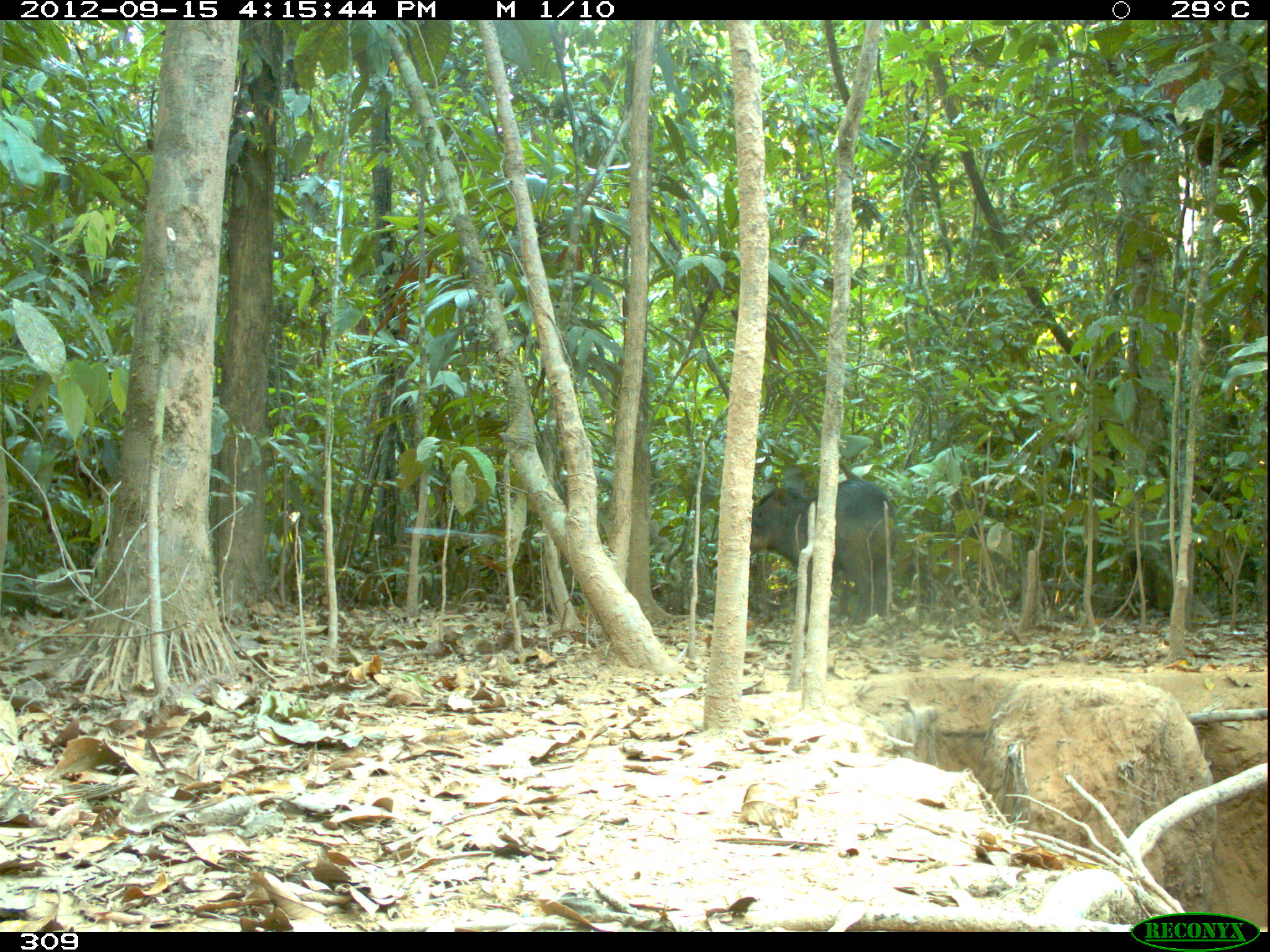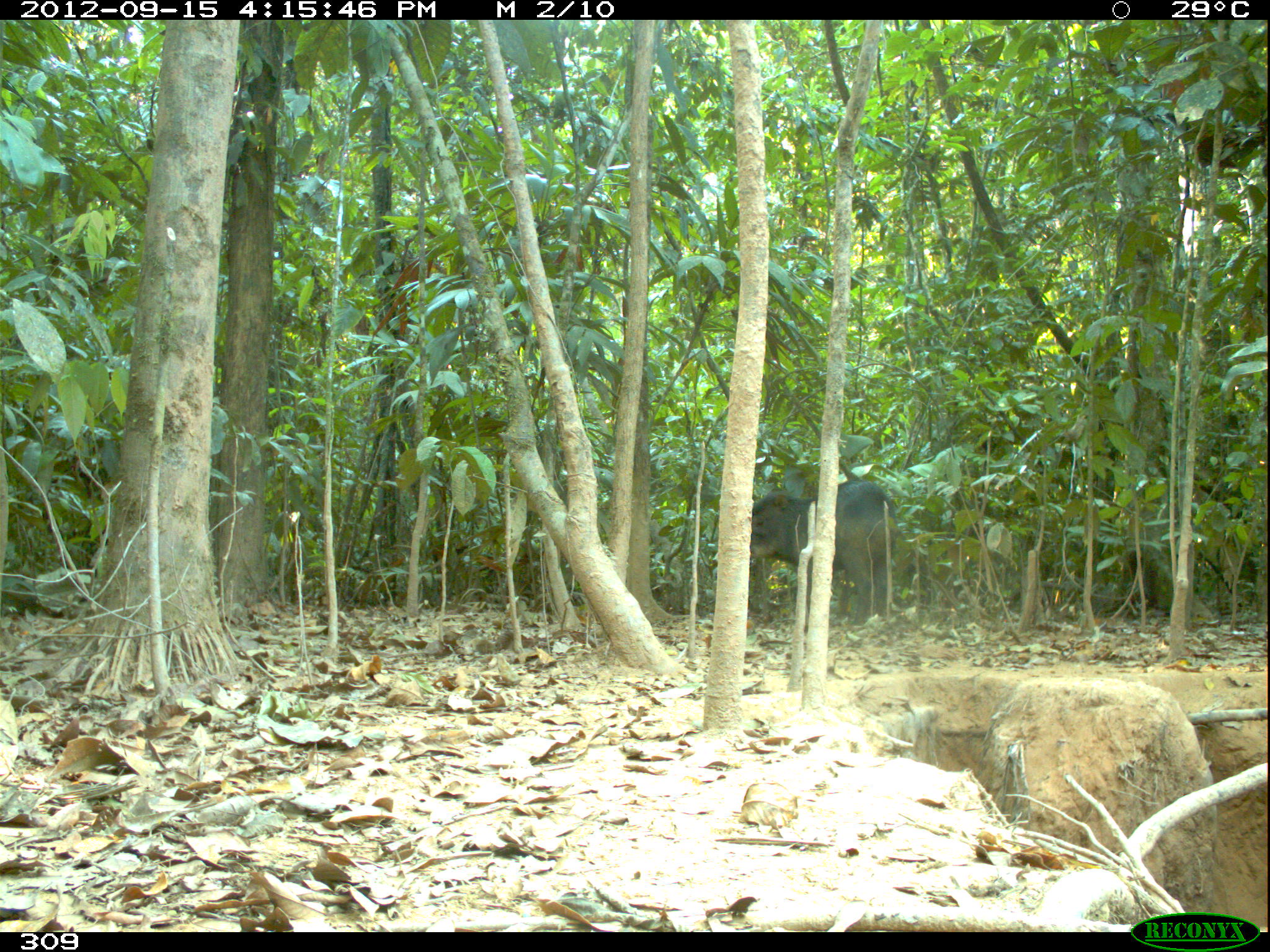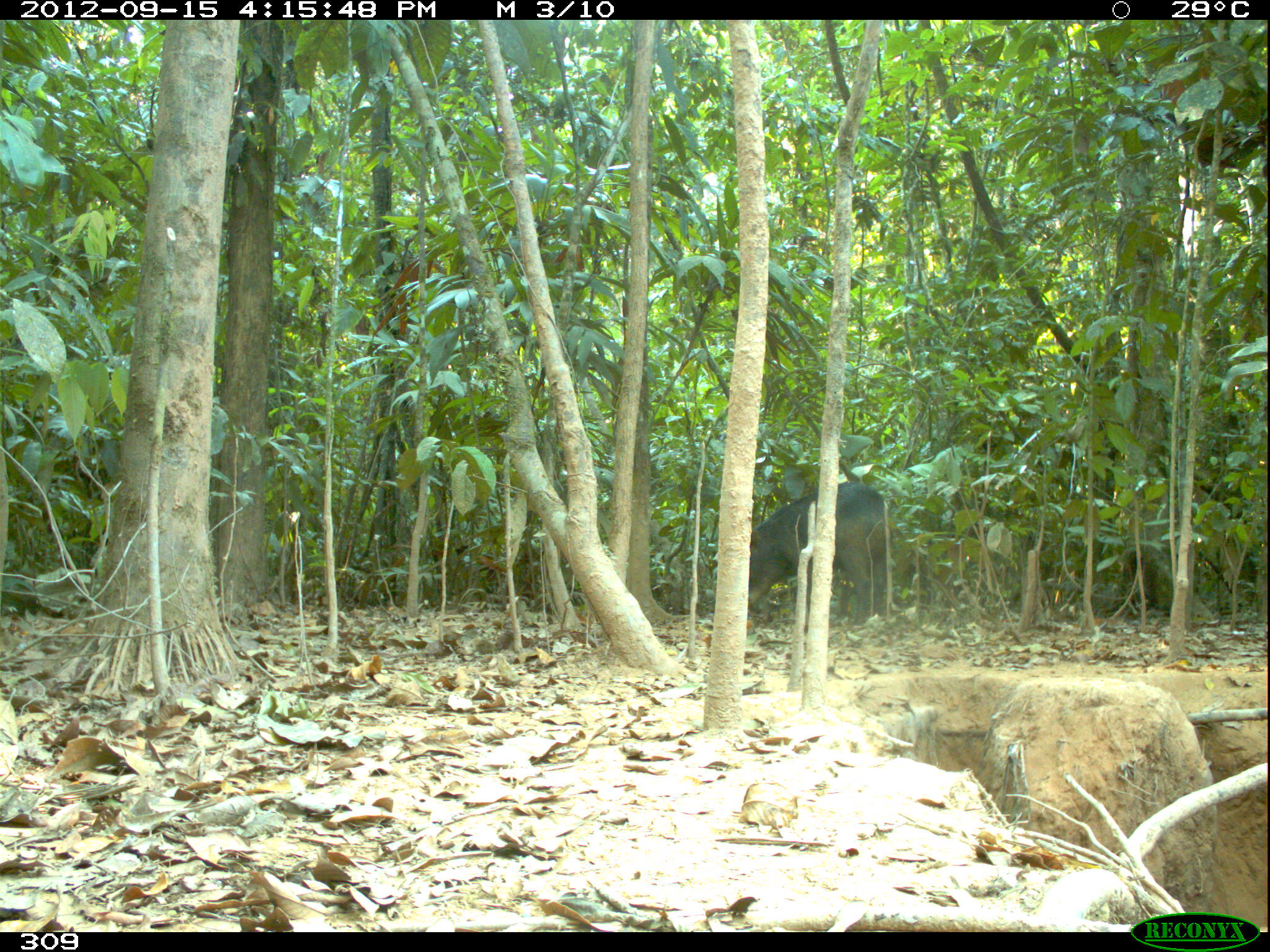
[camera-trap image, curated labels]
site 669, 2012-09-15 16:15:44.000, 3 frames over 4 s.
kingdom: Animalia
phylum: Chordata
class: Mammalia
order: Artiodactyla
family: Tayassuidae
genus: Tayassu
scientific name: Tayassu pecari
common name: white-lipped peccary